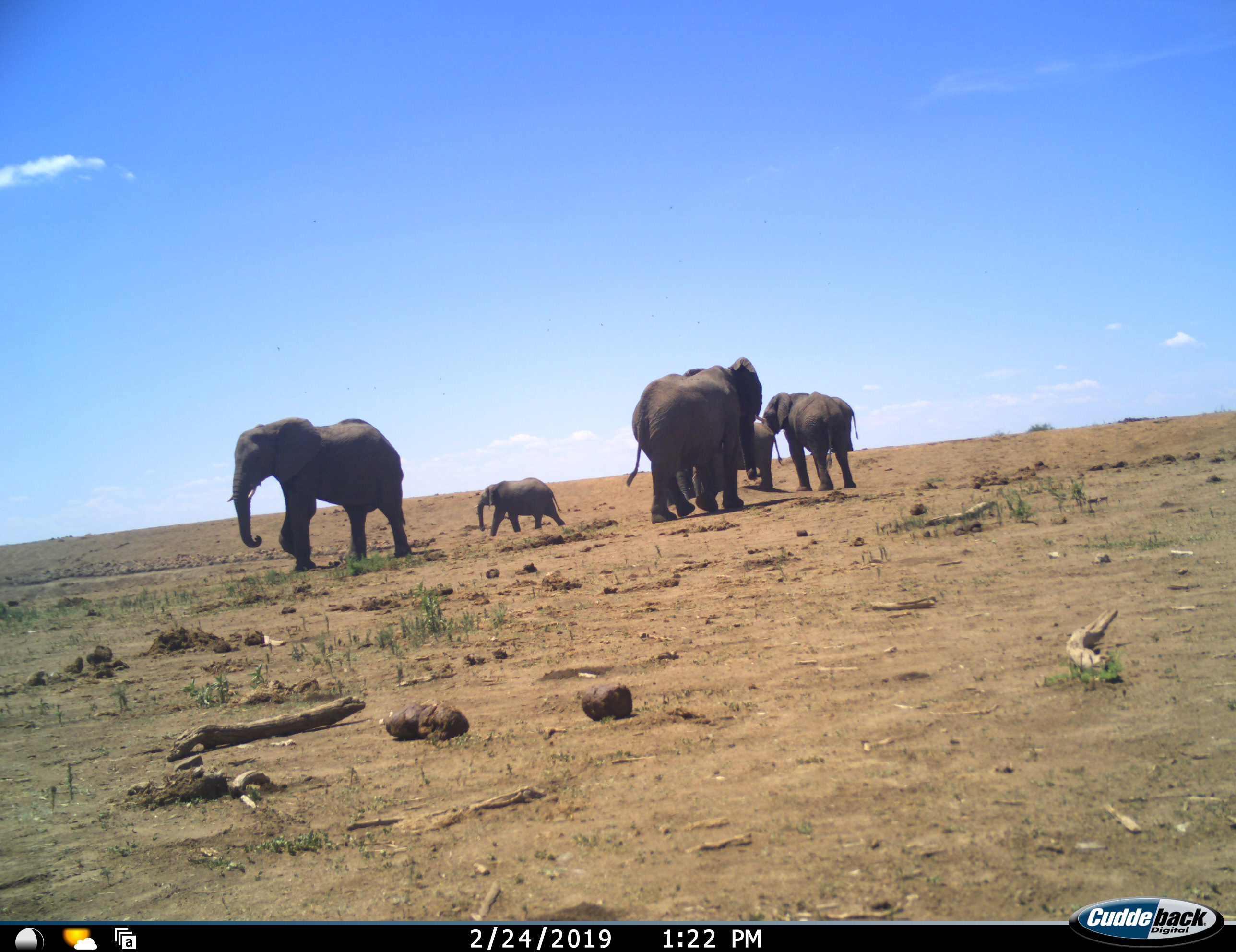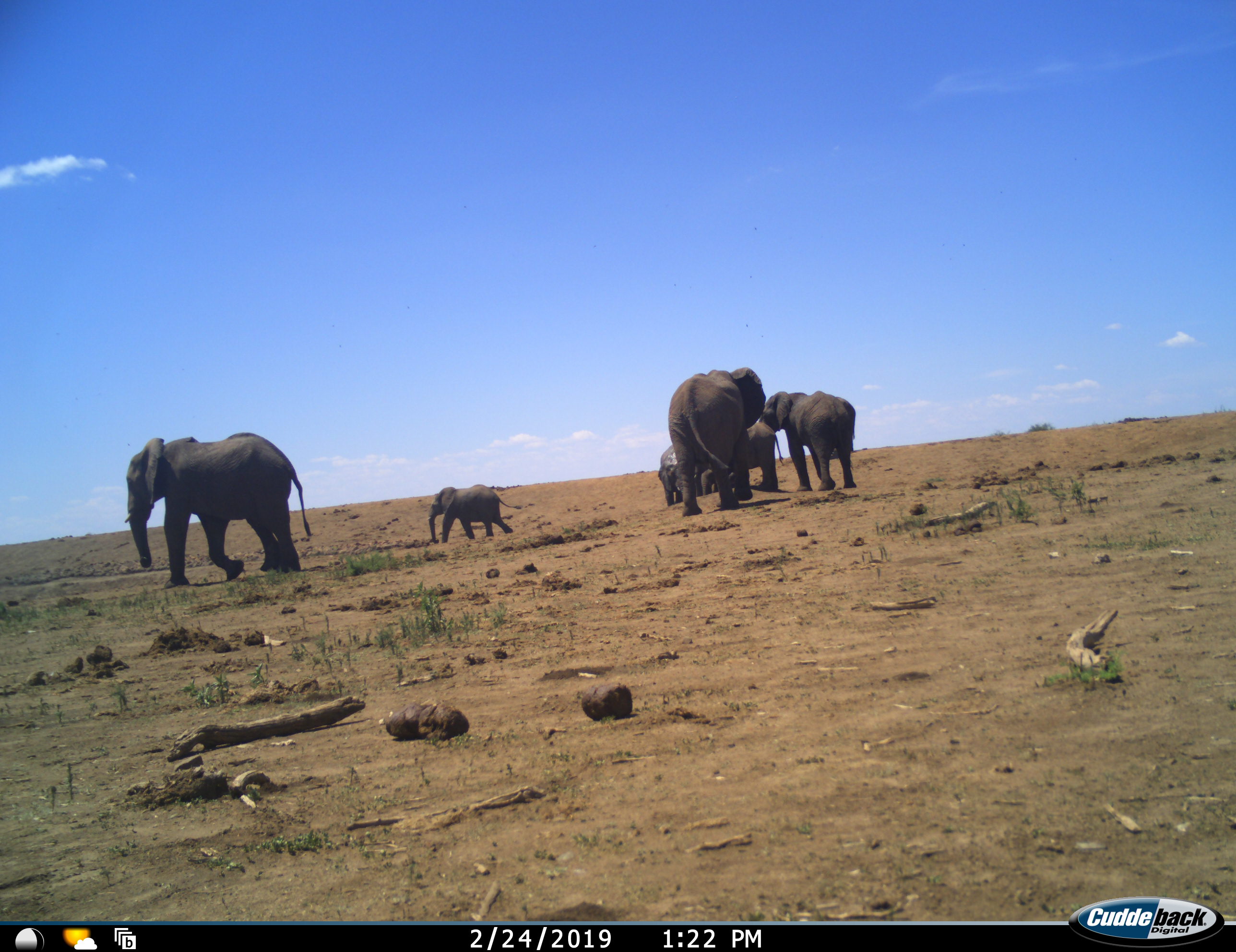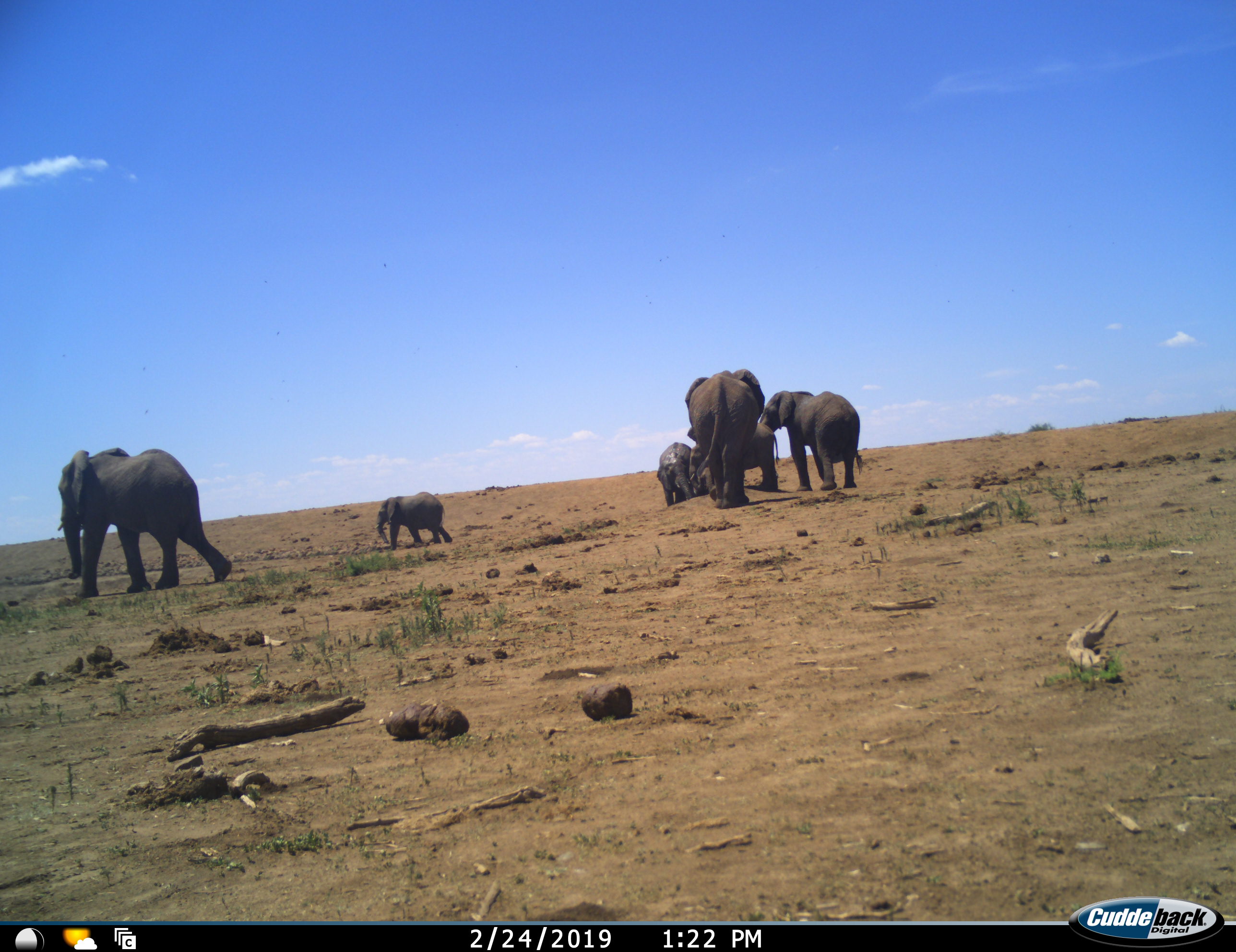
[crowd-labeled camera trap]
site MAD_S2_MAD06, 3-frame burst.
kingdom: Animalia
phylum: Chordata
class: Mammalia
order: Proboscidea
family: Elephantidae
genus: Loxodonta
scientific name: Loxodonta africana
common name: african bush elephant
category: elephant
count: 6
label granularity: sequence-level